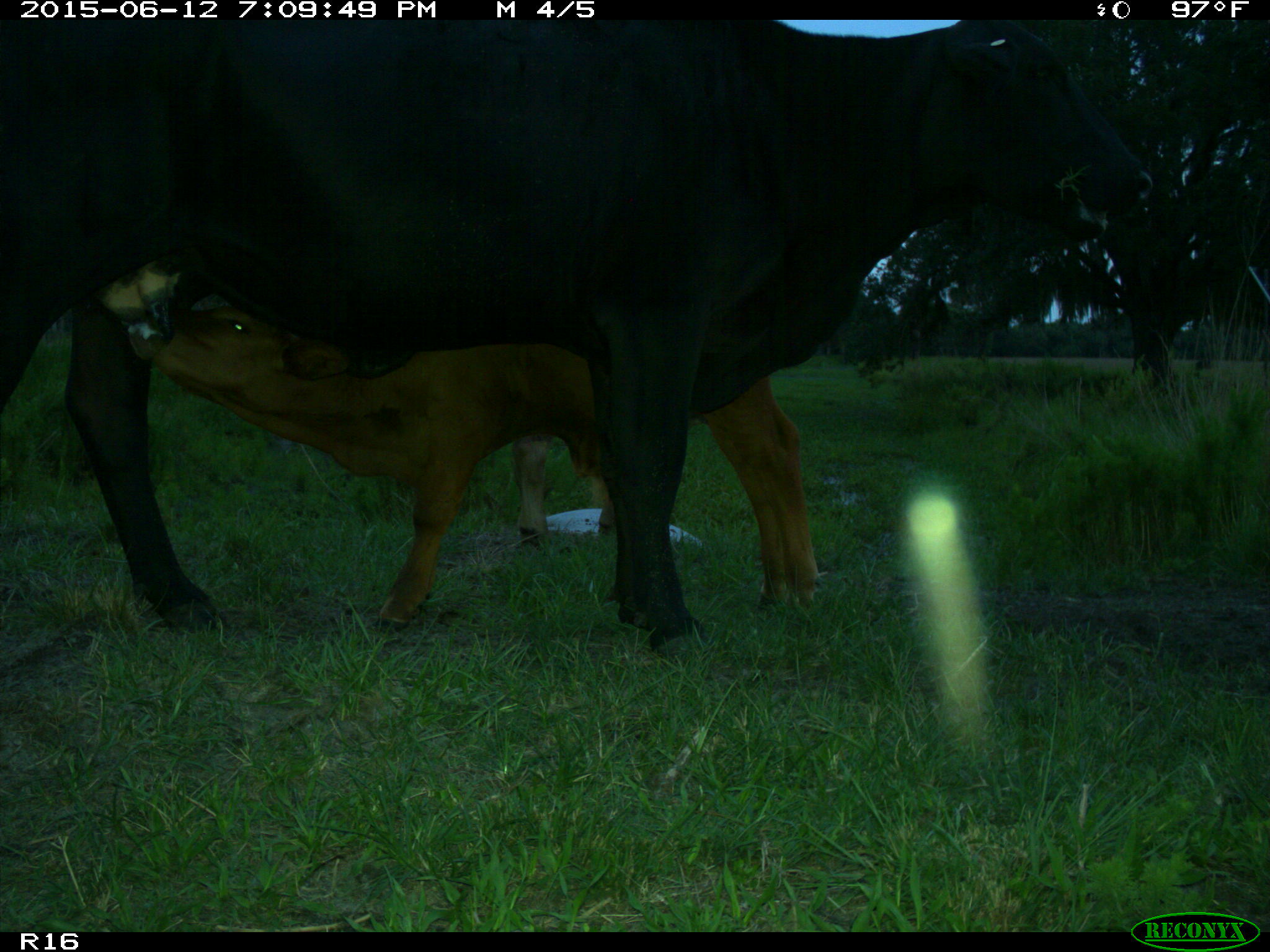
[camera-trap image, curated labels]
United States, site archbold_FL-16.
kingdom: Animalia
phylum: Chordata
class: Mammalia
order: Artiodactyla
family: Bovidae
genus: Bos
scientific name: Bos taurus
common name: domestic cow